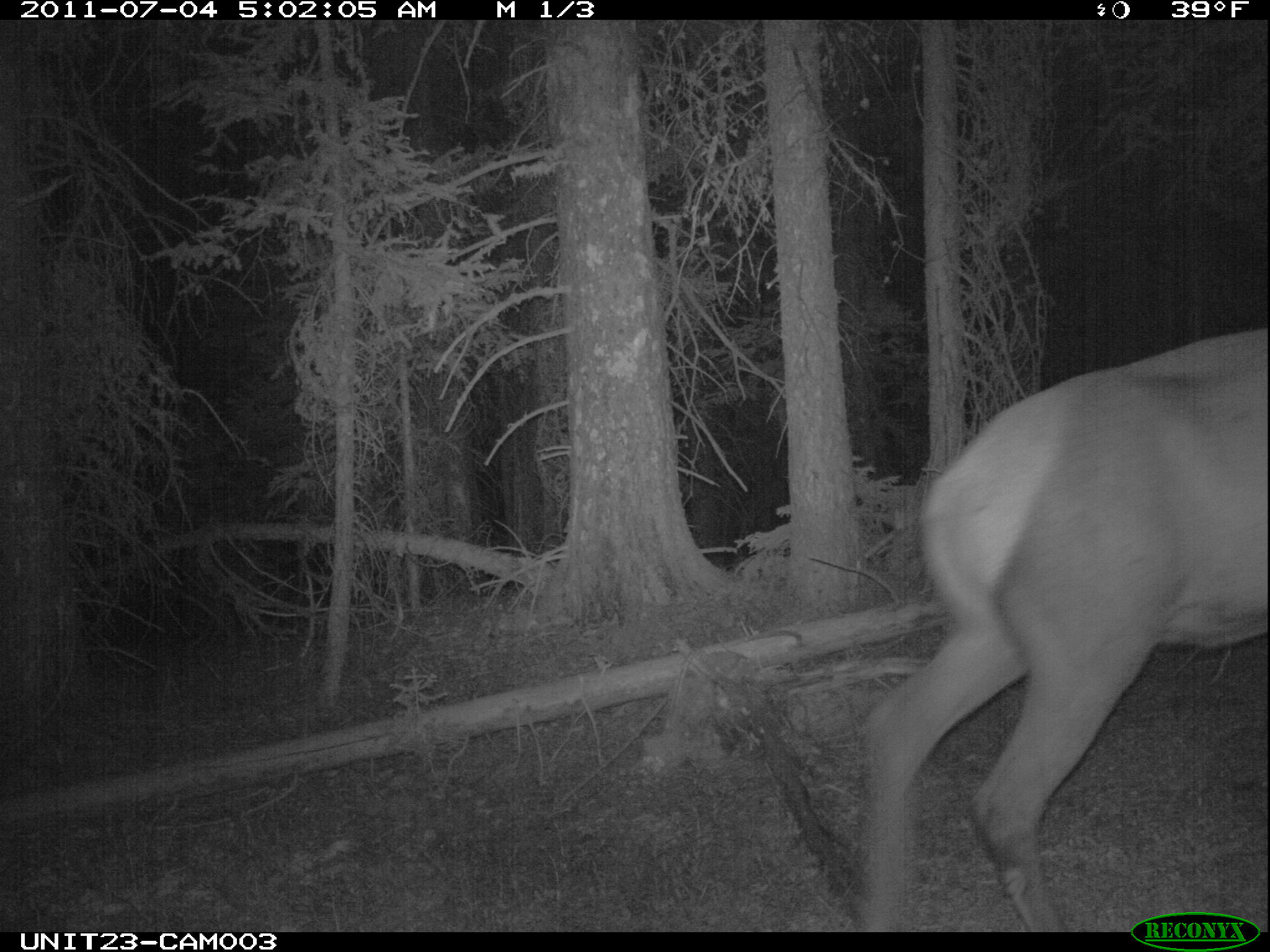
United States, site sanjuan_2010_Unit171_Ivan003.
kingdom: Animalia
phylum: Chordata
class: Mammalia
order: Artiodactyla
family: Cervidae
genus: Cervus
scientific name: Cervus elaphus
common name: red deer